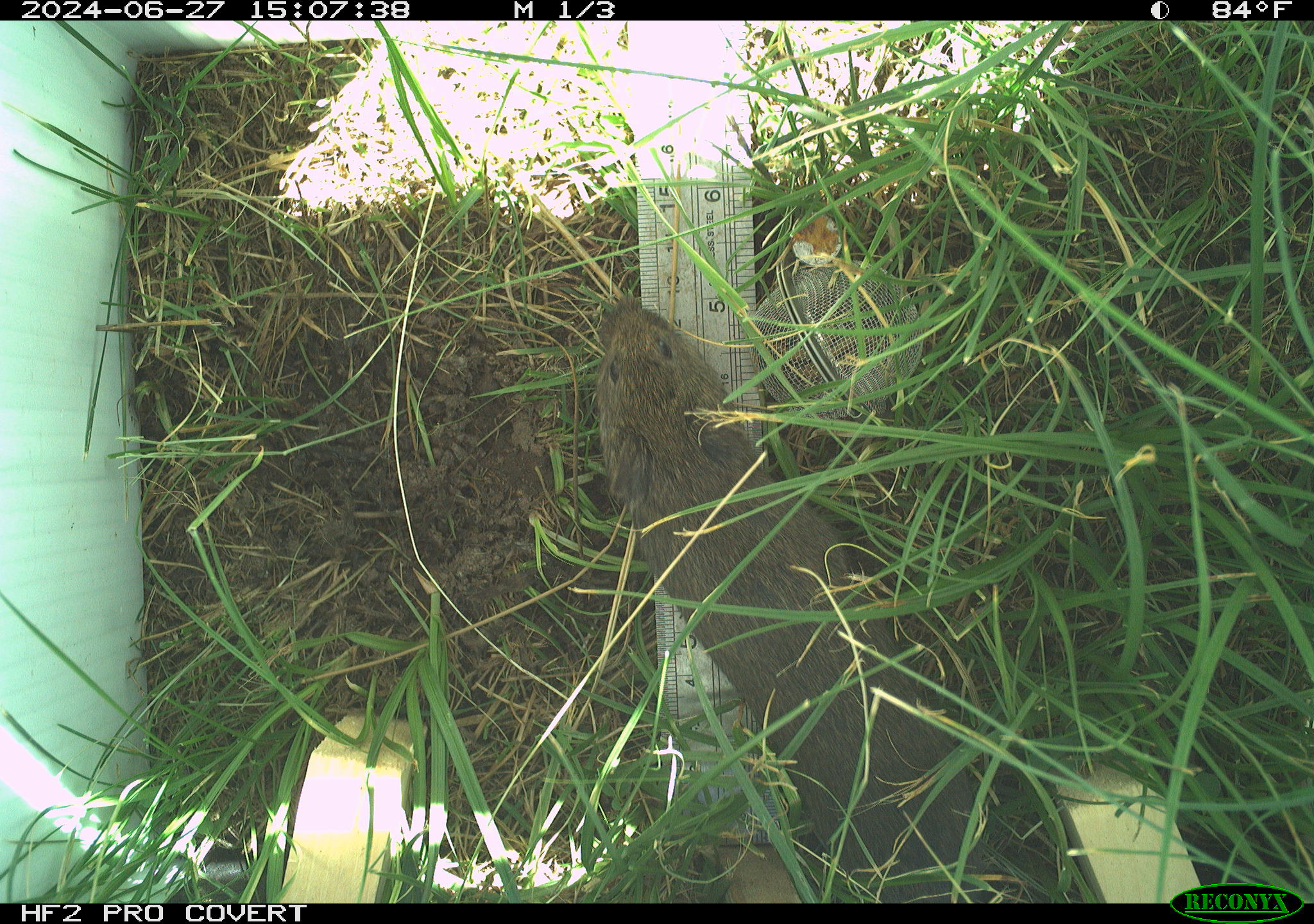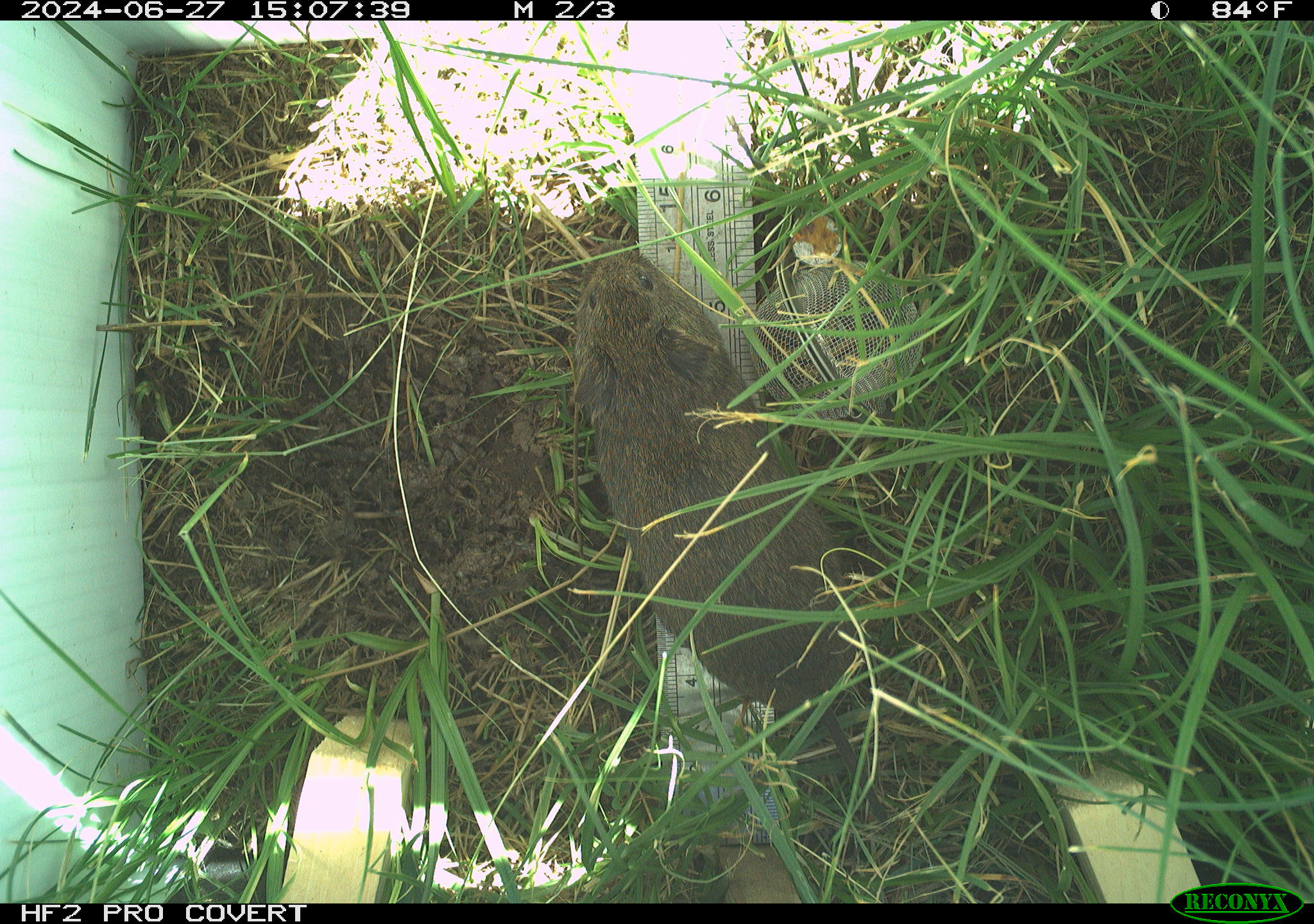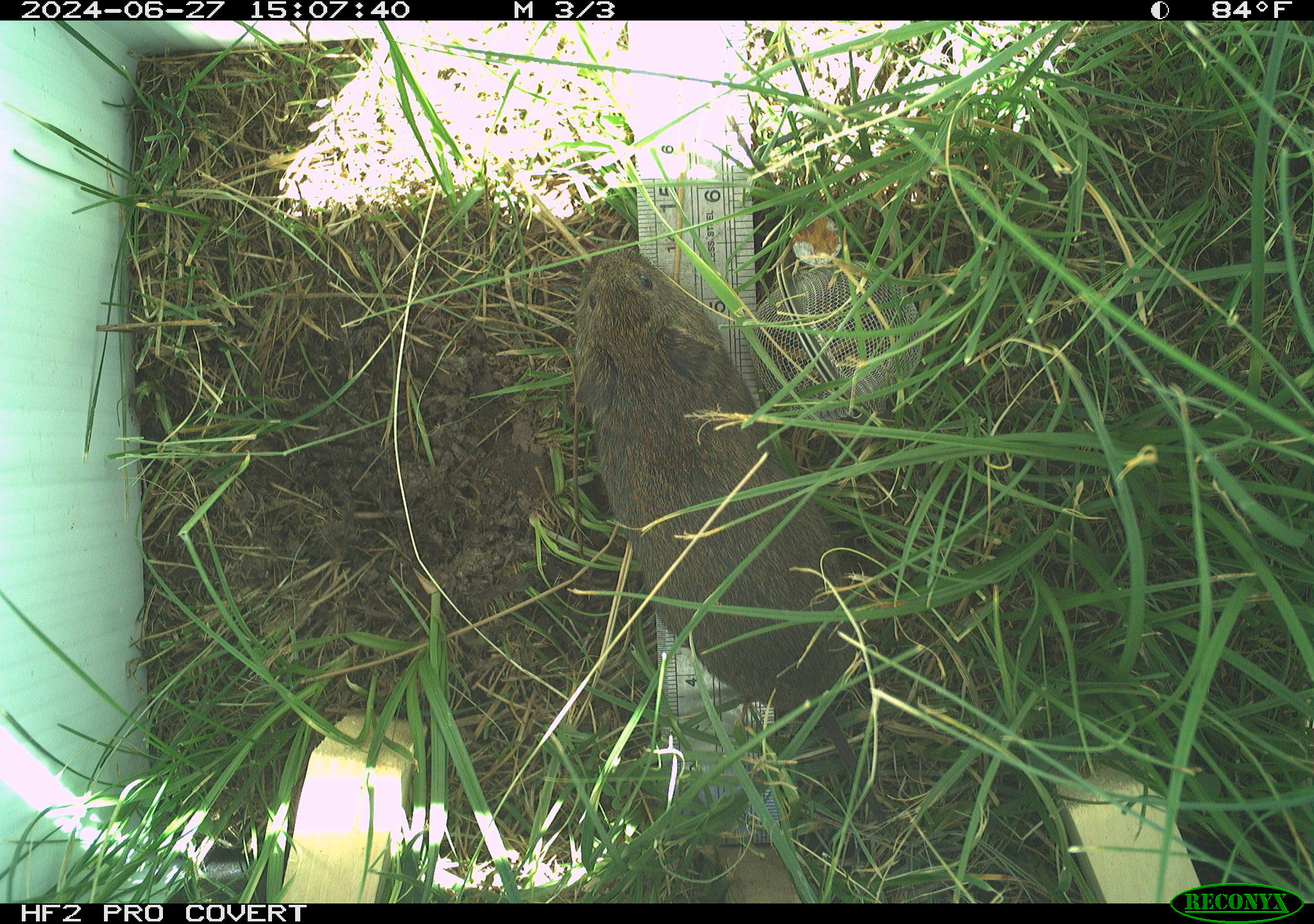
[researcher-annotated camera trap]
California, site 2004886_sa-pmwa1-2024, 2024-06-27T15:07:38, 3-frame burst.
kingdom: Animalia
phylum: Chordata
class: Mammalia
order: Rodentia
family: Cricetidae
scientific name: Arvicolinae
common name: voles, lemmings, and muskrats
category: arvicolinae subfamily